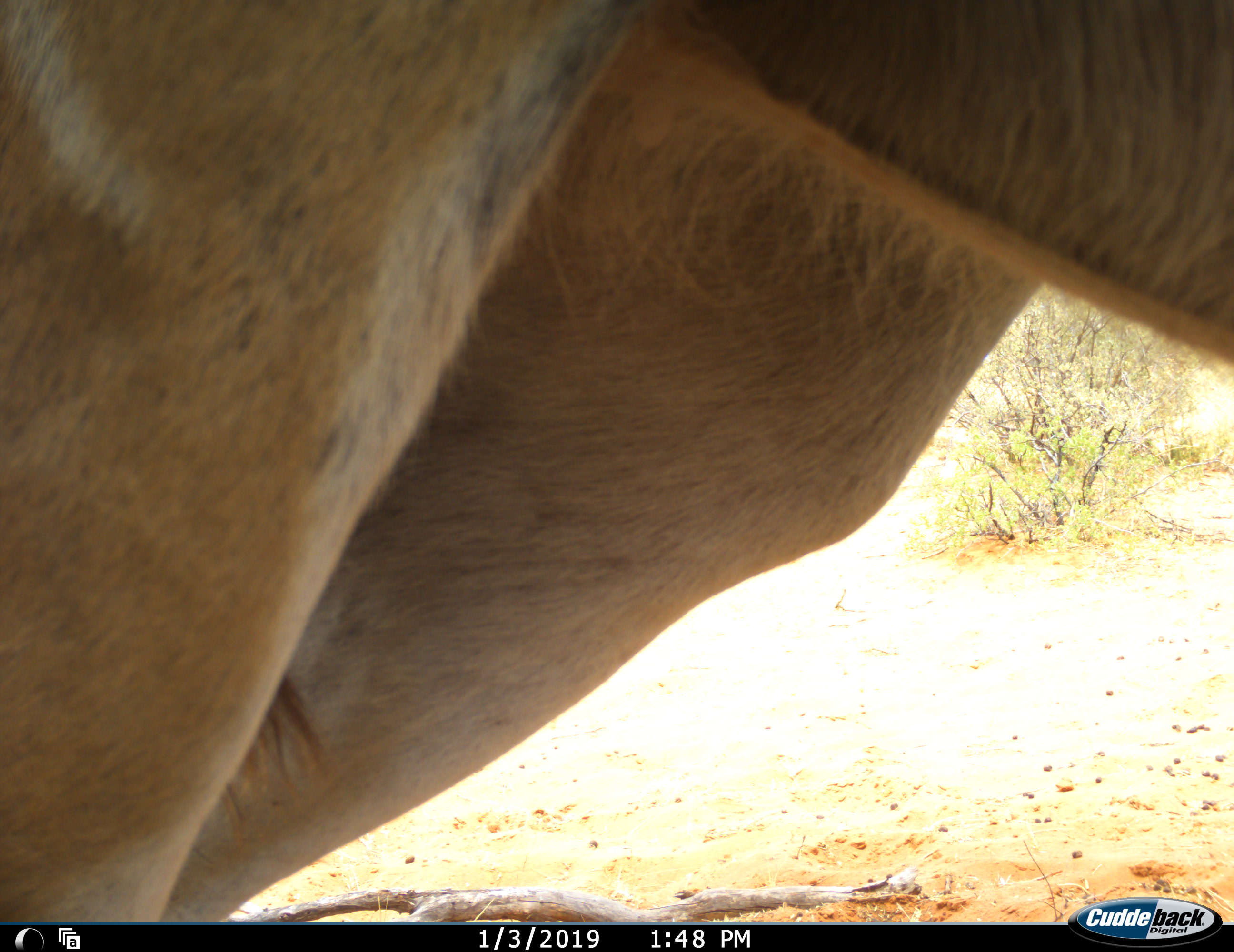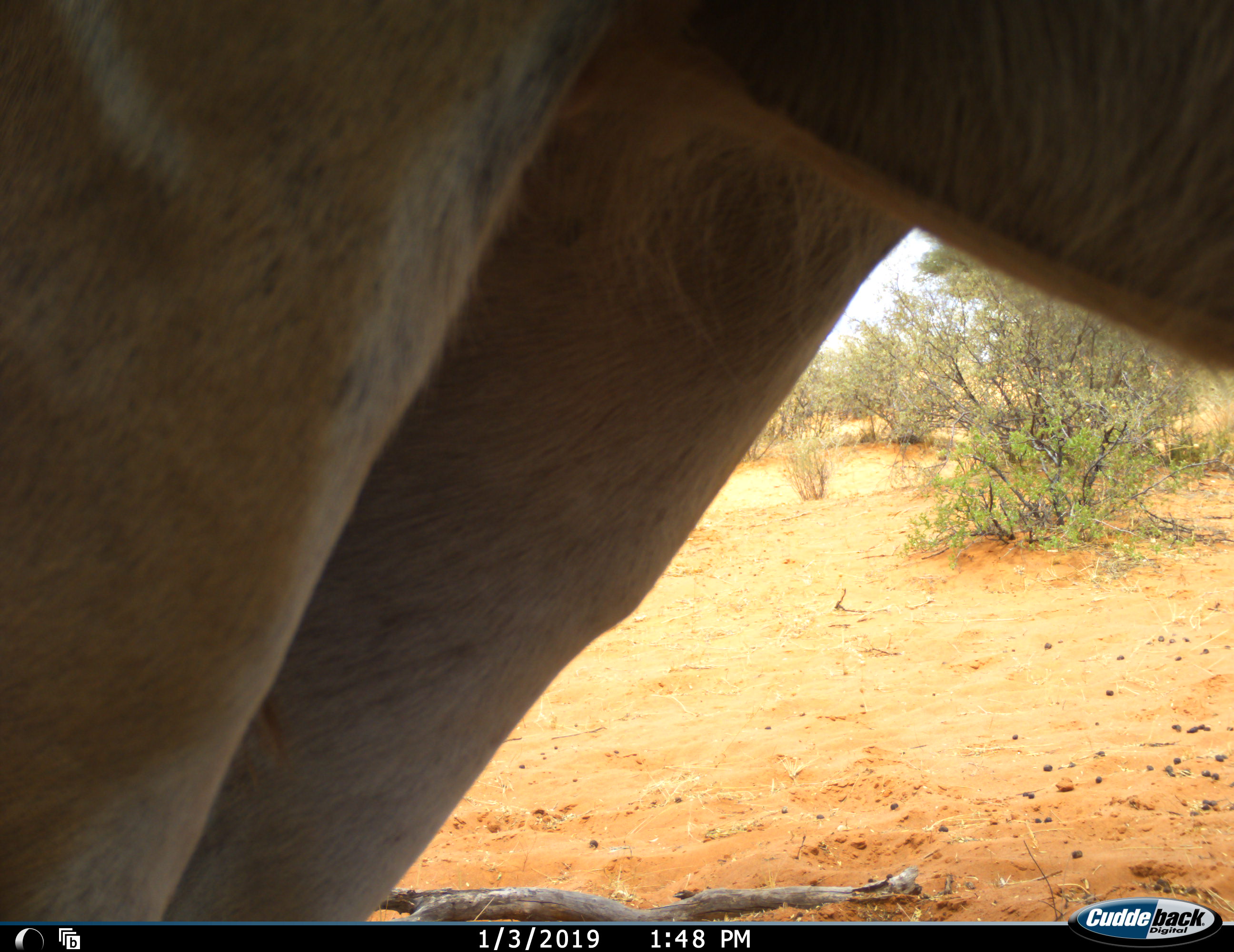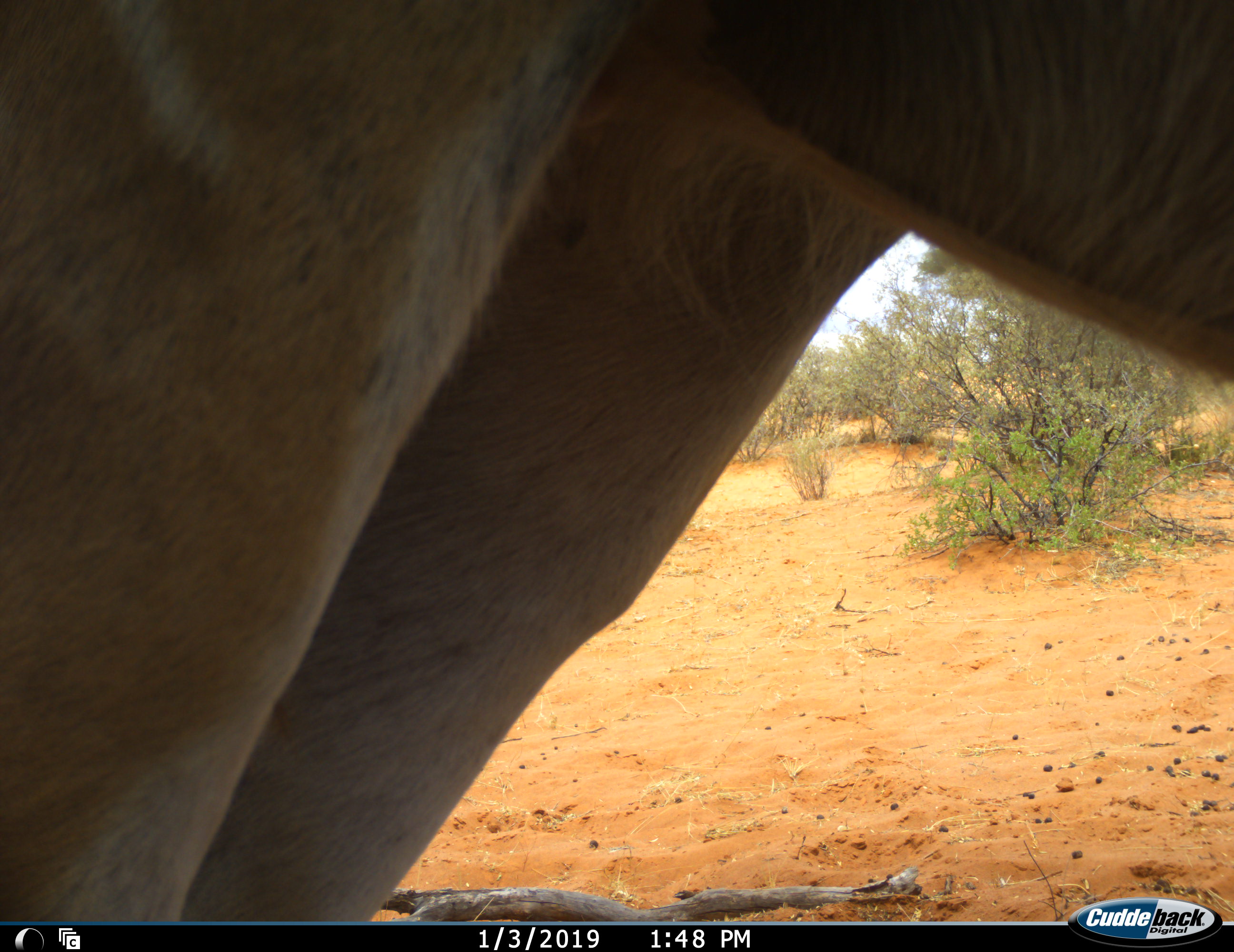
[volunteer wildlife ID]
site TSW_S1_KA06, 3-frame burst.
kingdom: Animalia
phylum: Chordata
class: Mammalia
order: Artiodactyla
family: Bovidae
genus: Tragelaphus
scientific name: Tragelaphus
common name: kudu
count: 1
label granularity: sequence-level